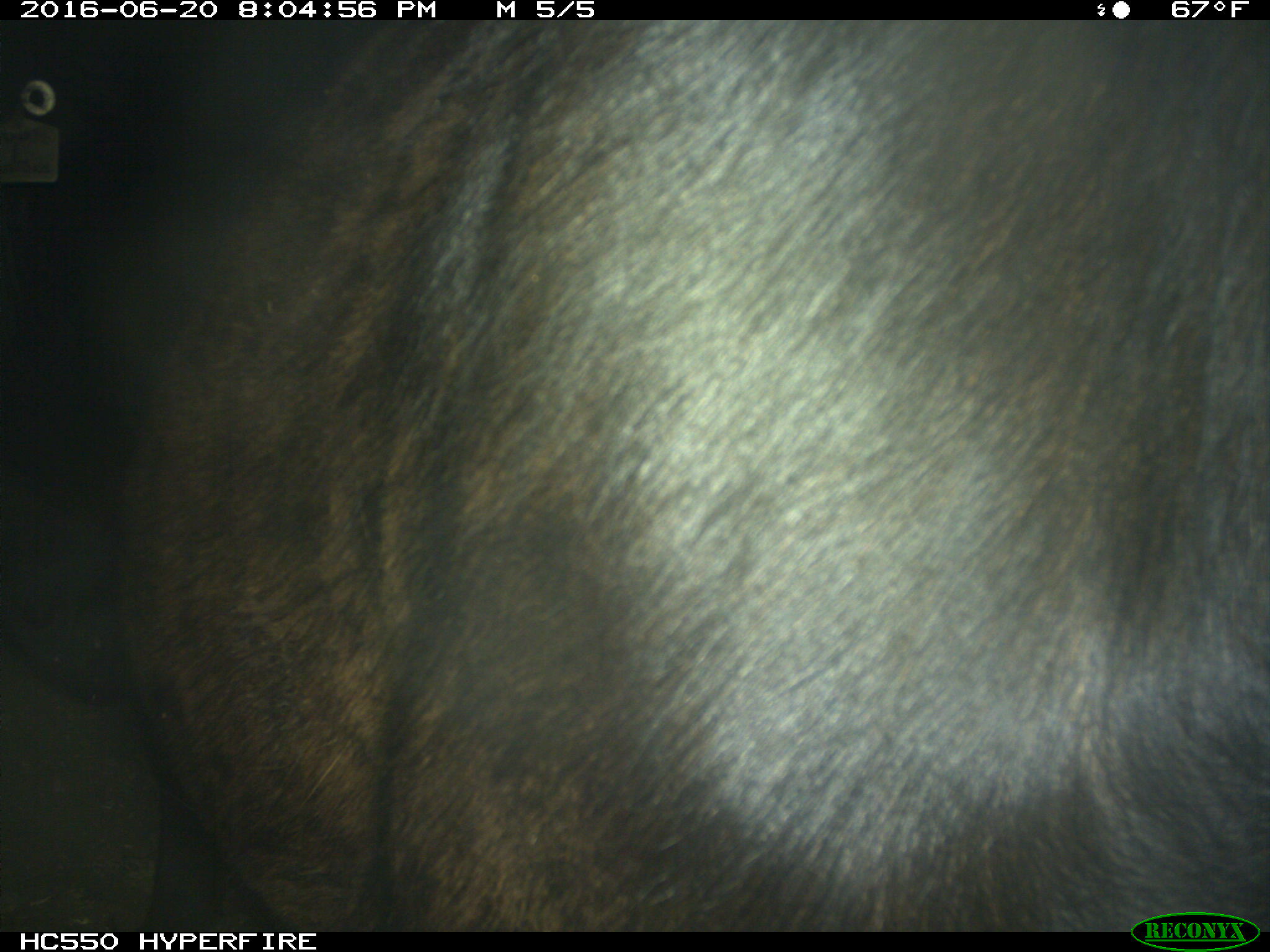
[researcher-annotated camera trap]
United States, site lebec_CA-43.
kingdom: Animalia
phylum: Chordata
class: Mammalia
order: Artiodactyla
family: Bovidae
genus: Bos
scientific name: Bos taurus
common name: domestic cow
Bos taurus (domestic cow).